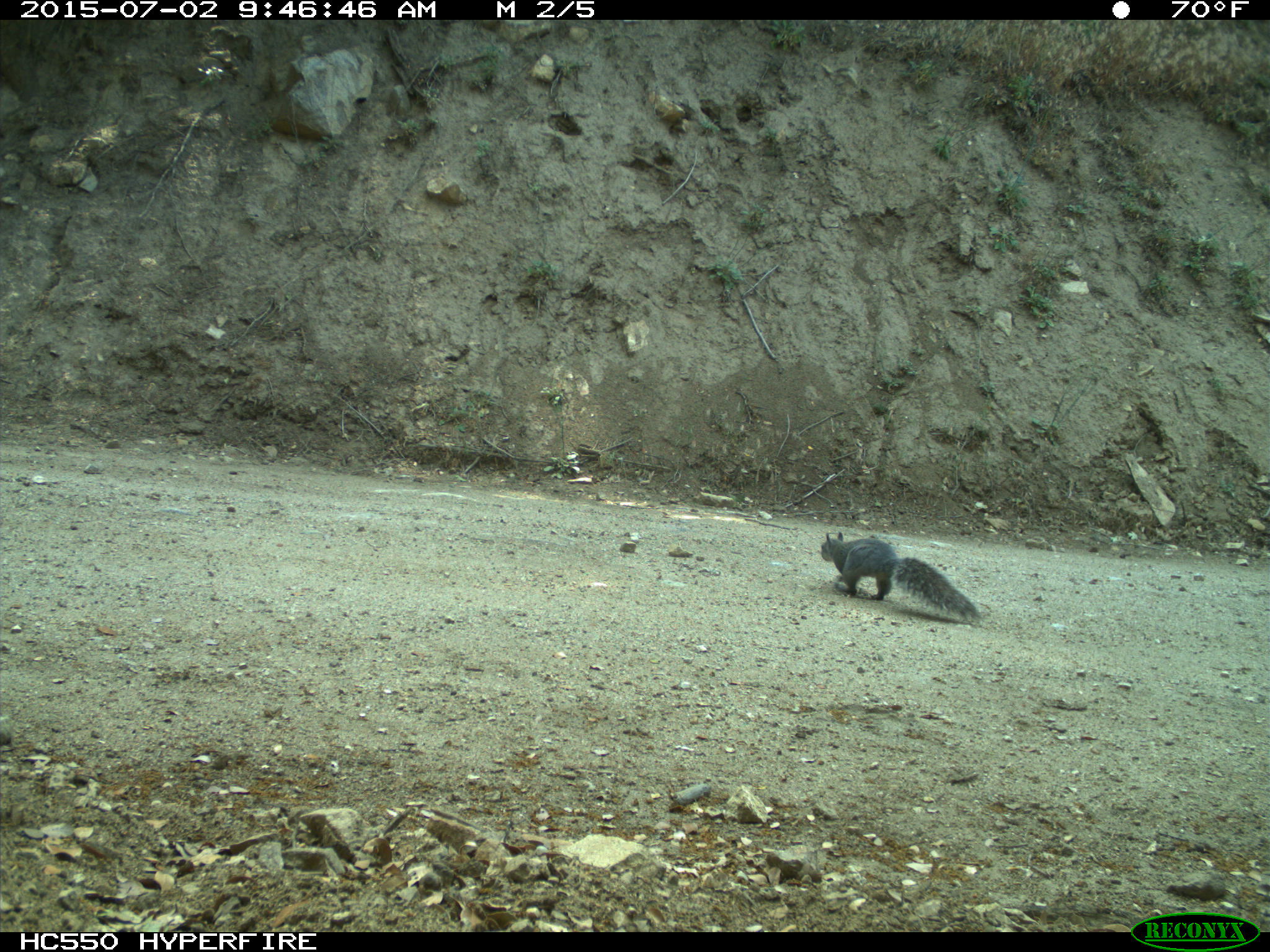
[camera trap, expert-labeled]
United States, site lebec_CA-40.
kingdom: Animalia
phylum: Chordata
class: Mammalia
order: Rodentia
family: Sciuridae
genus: Sciurus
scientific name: Sciurus carolinensis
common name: eastern gray squirrel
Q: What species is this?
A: Sciurus carolinensis (eastern gray squirrel).